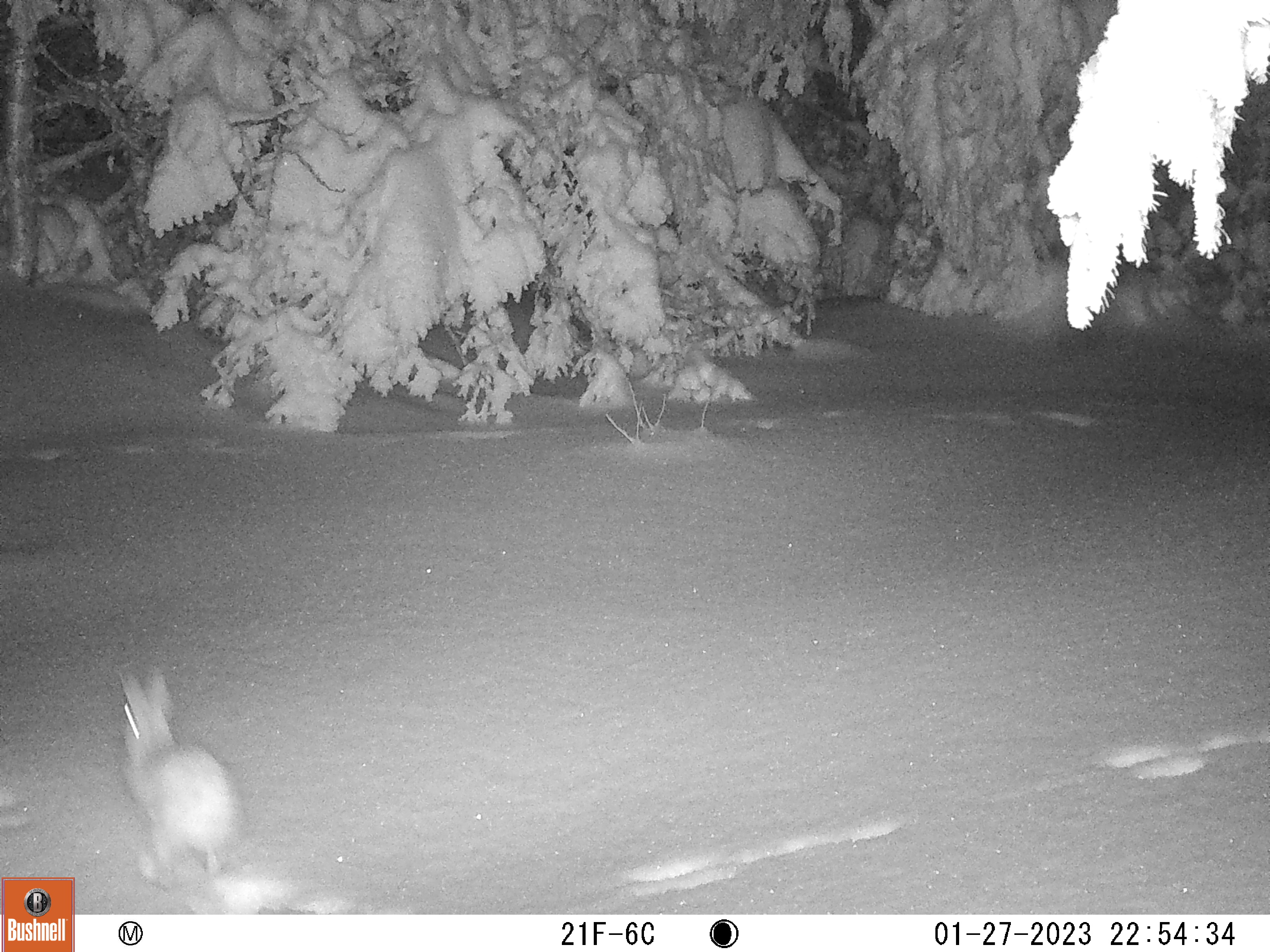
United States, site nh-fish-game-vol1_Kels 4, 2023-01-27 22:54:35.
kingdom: Animalia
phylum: Chordata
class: Mammalia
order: Lagomorpha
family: Leporidae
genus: Lepus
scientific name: Lepus americanus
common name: snowshoe hare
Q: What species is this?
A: Snowshoe hare (Lepus americanus).